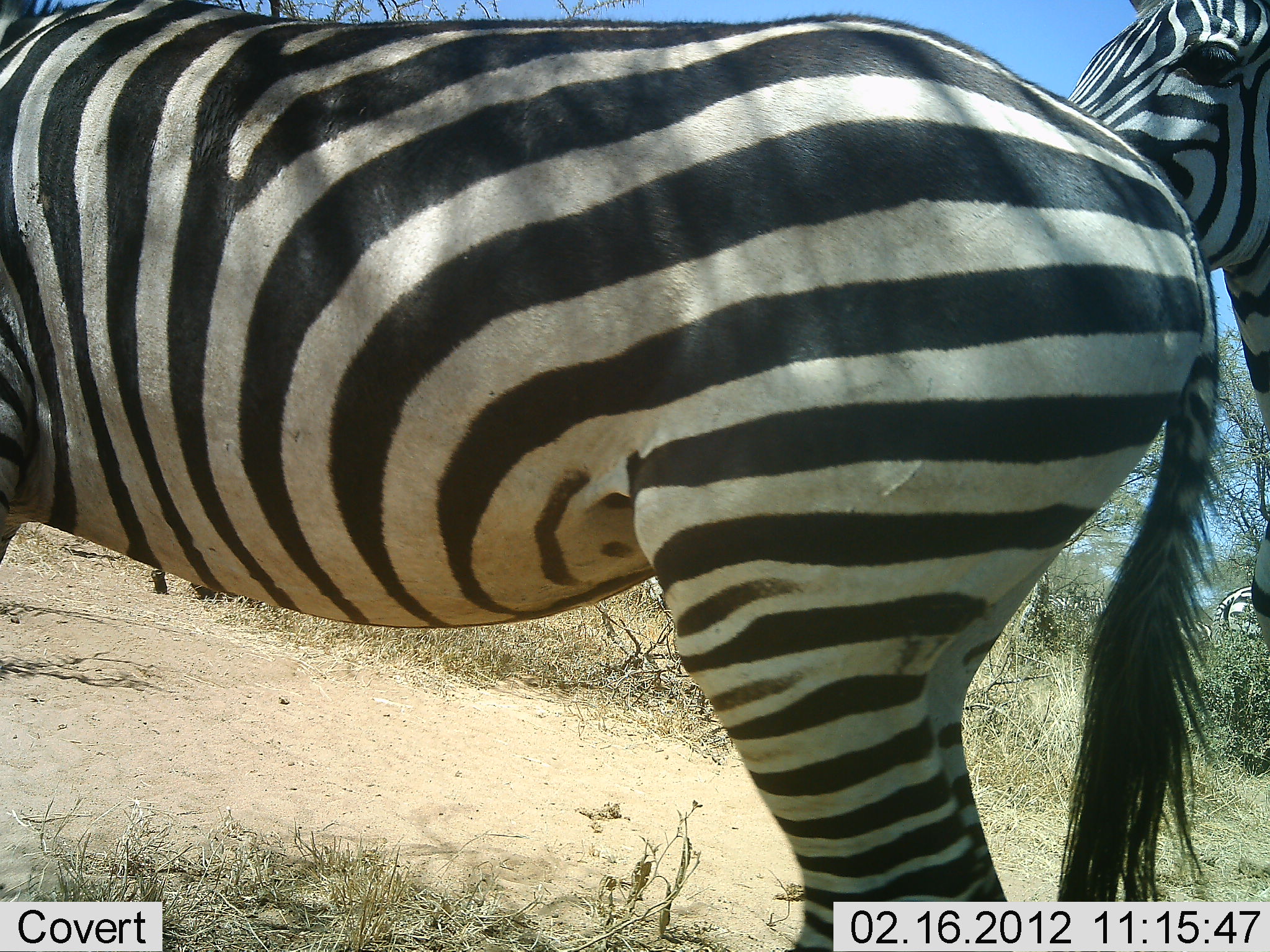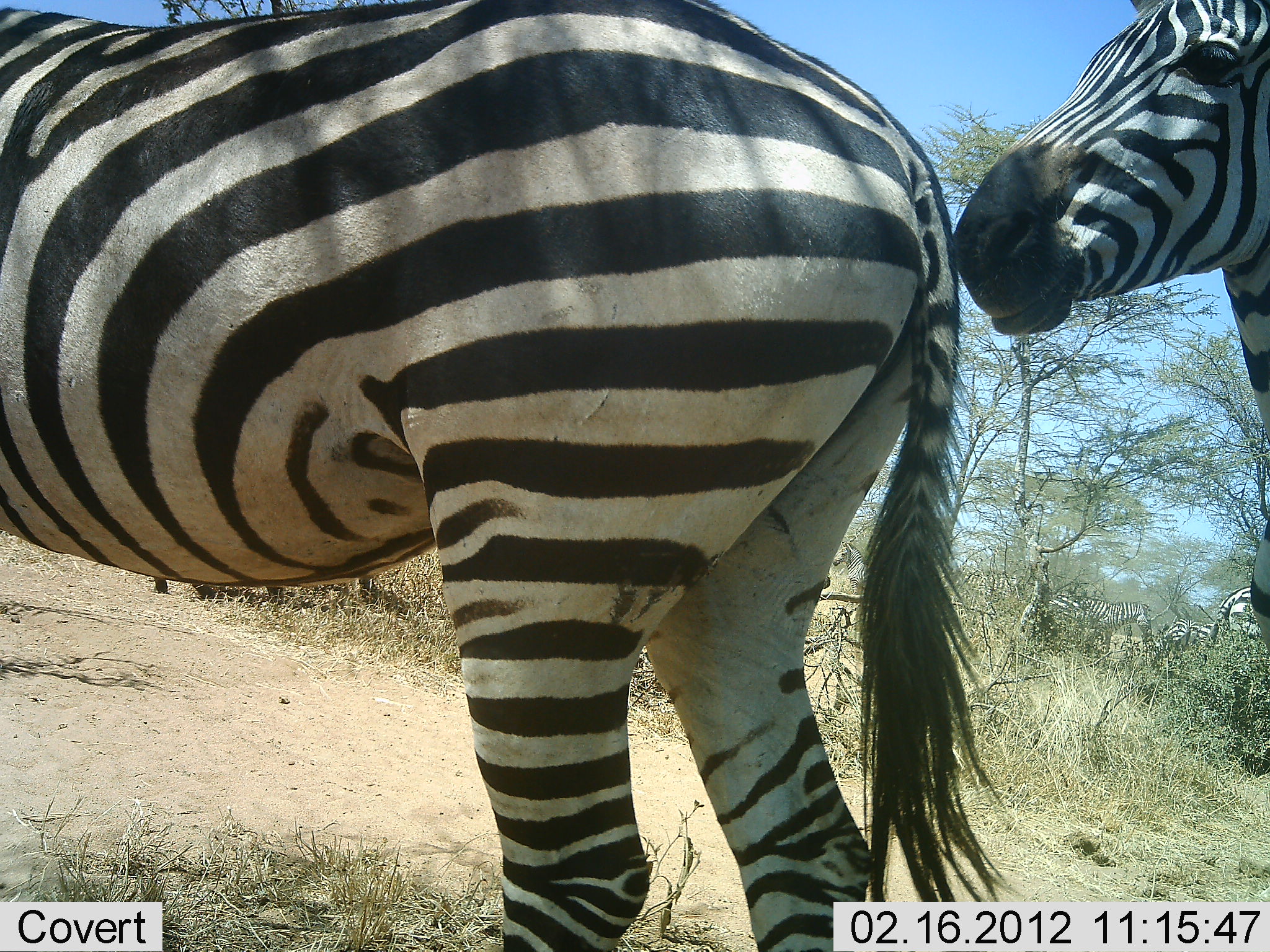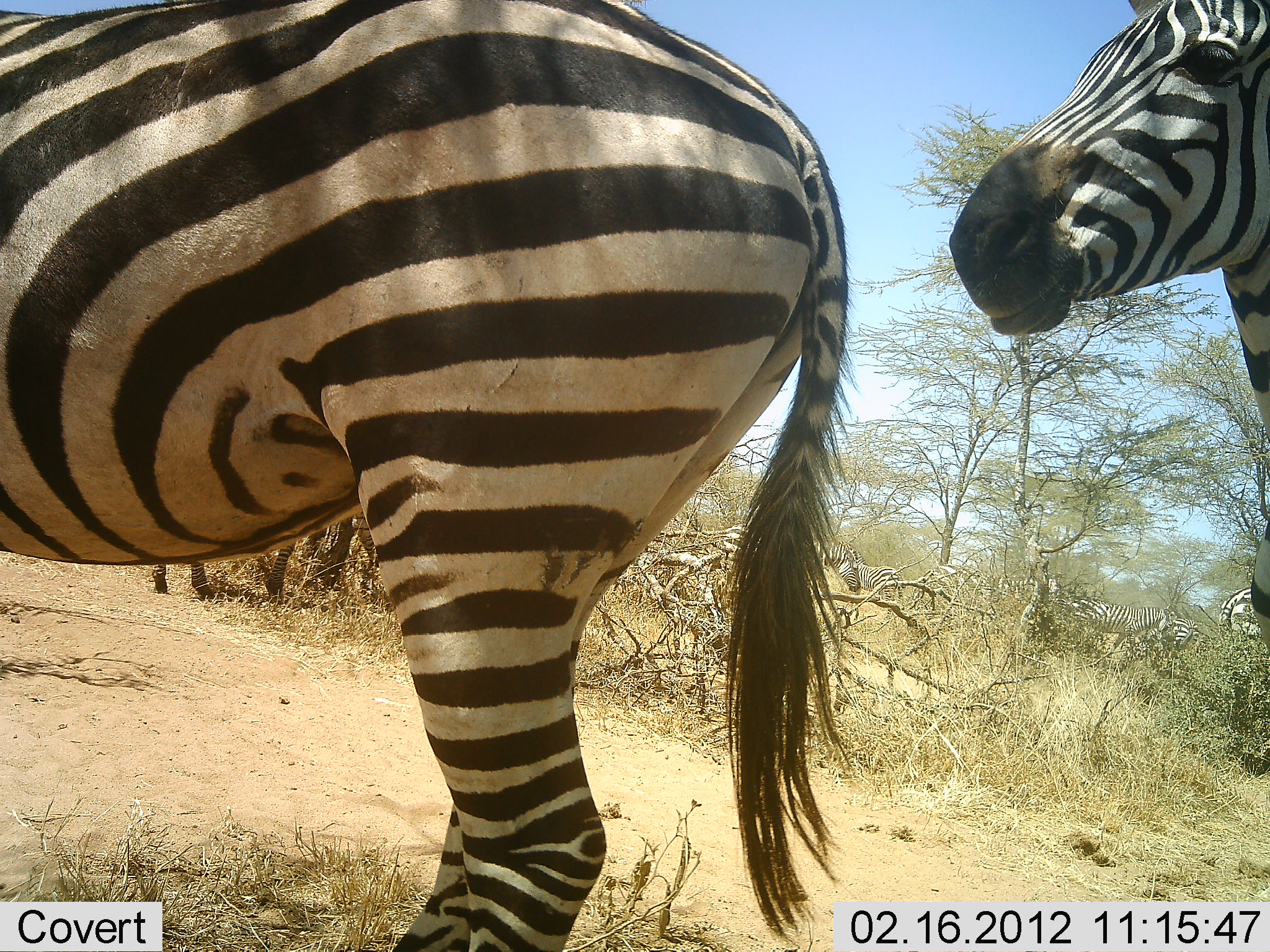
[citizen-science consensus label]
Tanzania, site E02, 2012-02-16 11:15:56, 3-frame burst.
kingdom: Animalia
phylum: Chordata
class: Mammalia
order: Perissodactyla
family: Equidae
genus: Equus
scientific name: Equus quagga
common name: plains zebra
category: zebra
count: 6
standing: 79%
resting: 5%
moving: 63%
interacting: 5%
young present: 0%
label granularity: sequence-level